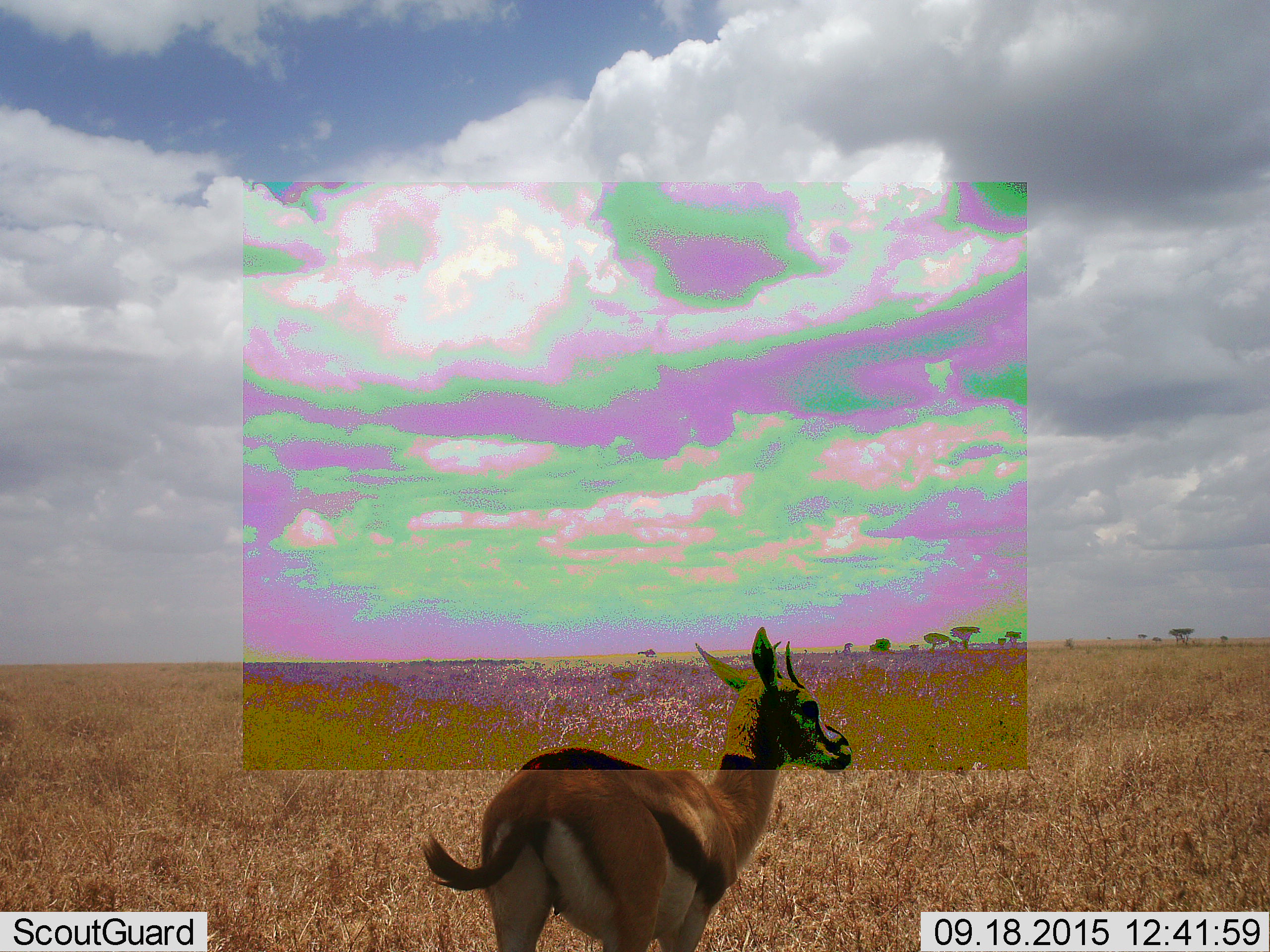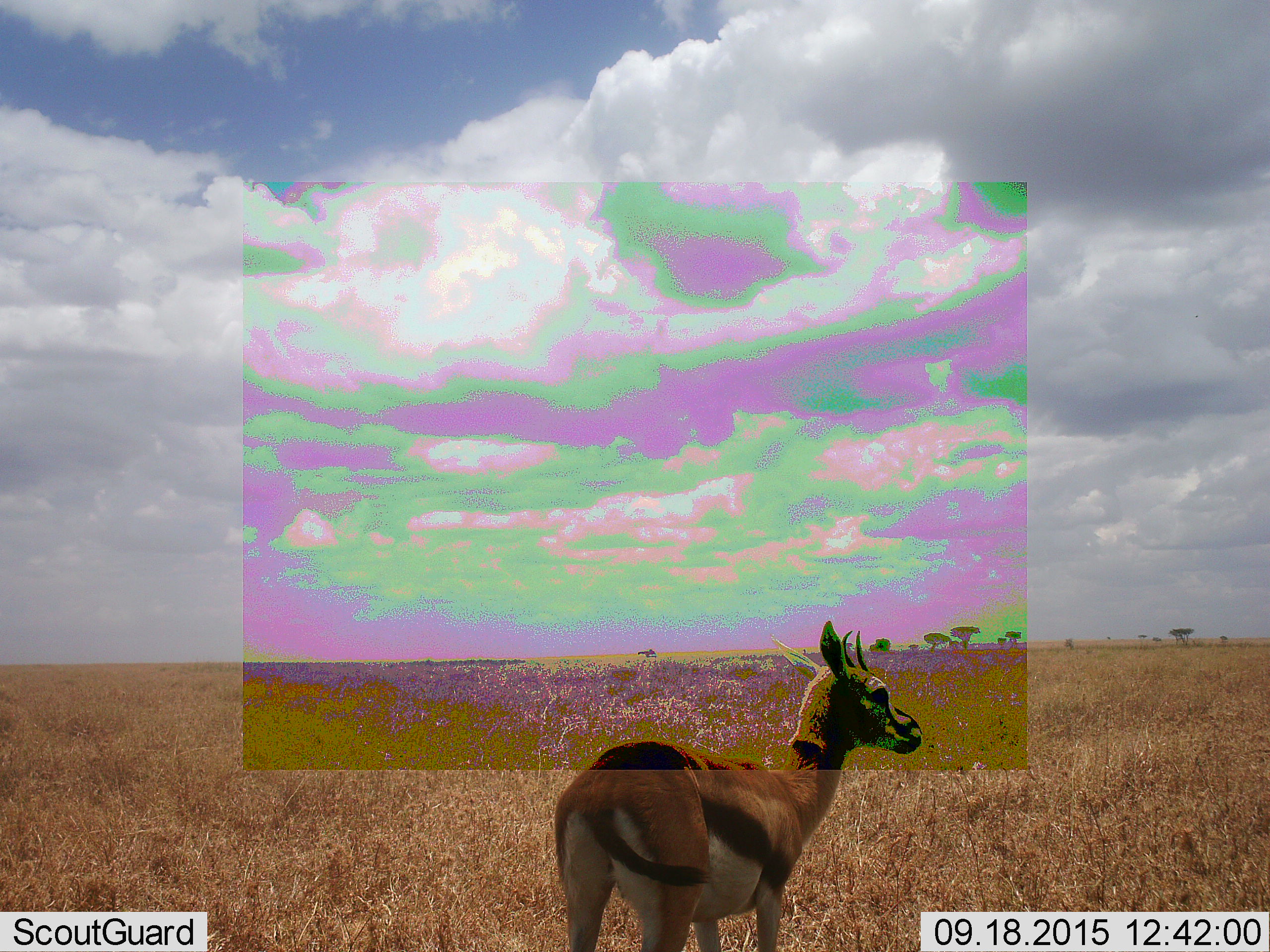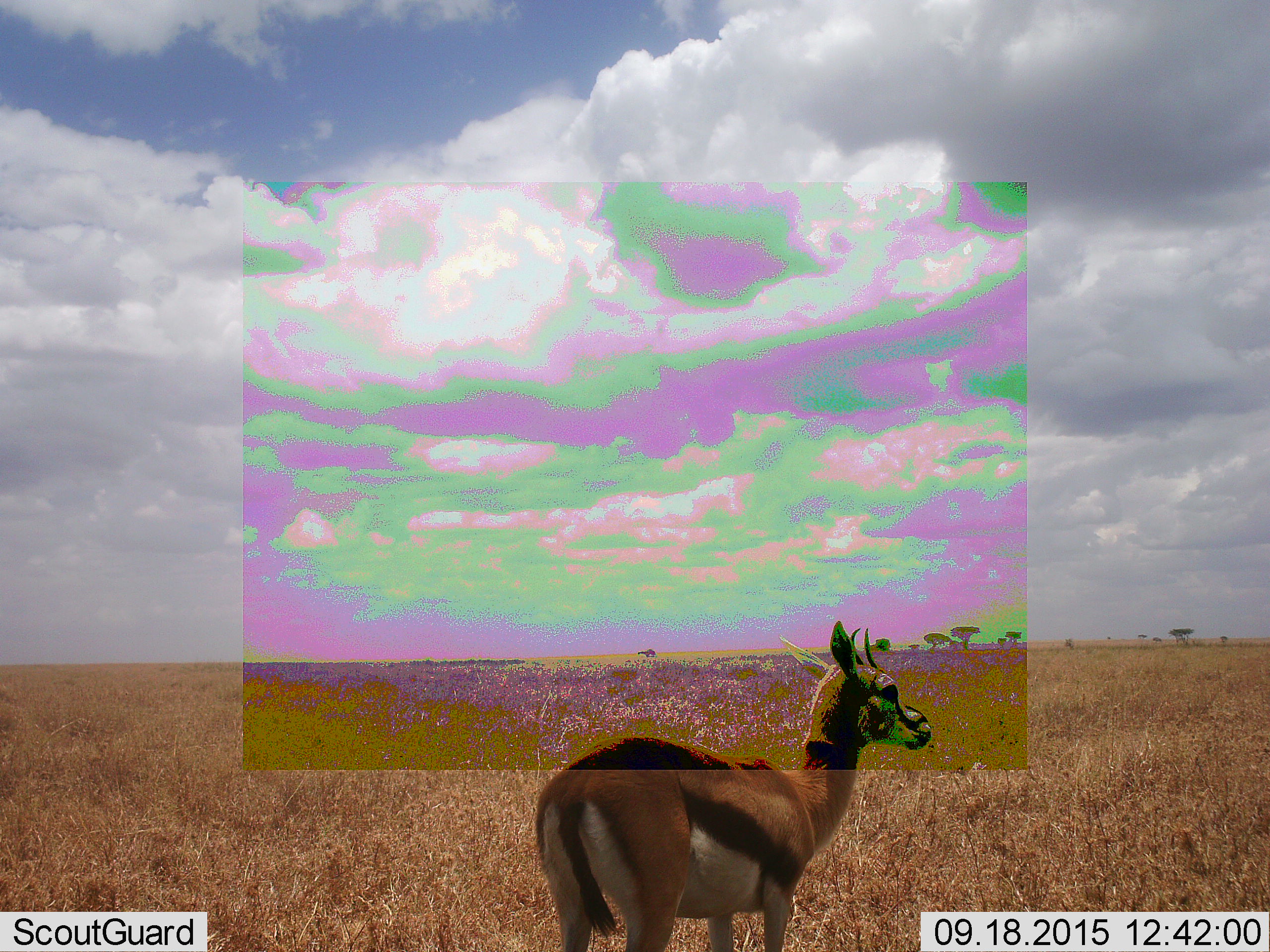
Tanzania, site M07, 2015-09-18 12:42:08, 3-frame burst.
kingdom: Animalia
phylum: Chordata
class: Mammalia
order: Artiodactyla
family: Bovidae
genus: Eudorcas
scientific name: Eudorcas thomsonii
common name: thomson's gazelle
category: gazellethomsons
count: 1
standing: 33%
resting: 0%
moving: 67%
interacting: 0%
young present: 0%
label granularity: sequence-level